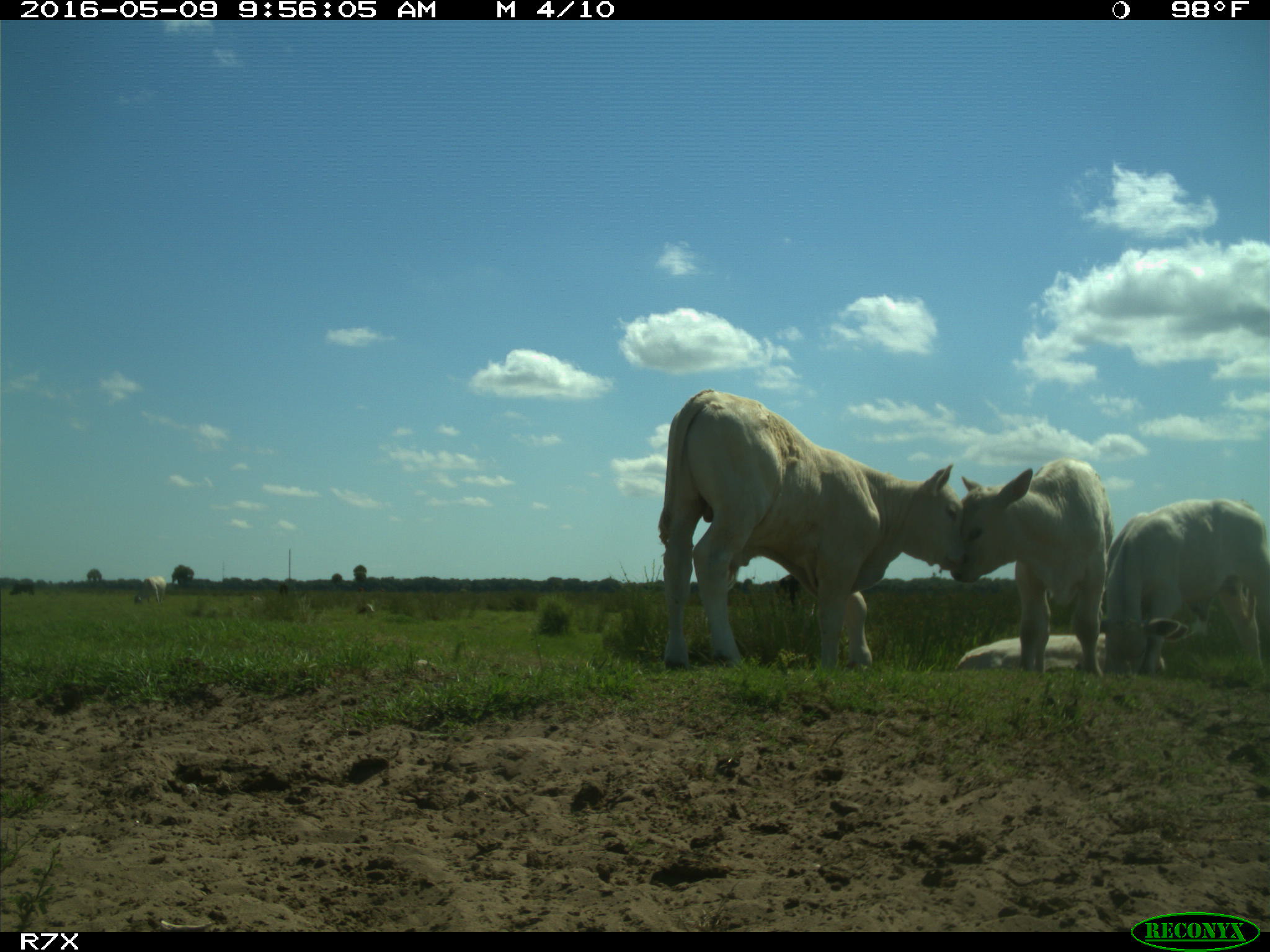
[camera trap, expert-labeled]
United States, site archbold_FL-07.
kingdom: Animalia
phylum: Chordata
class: Mammalia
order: Artiodactyla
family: Bovidae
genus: Bos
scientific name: Bos taurus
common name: domestic cow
Bos taurus (domestic cow).